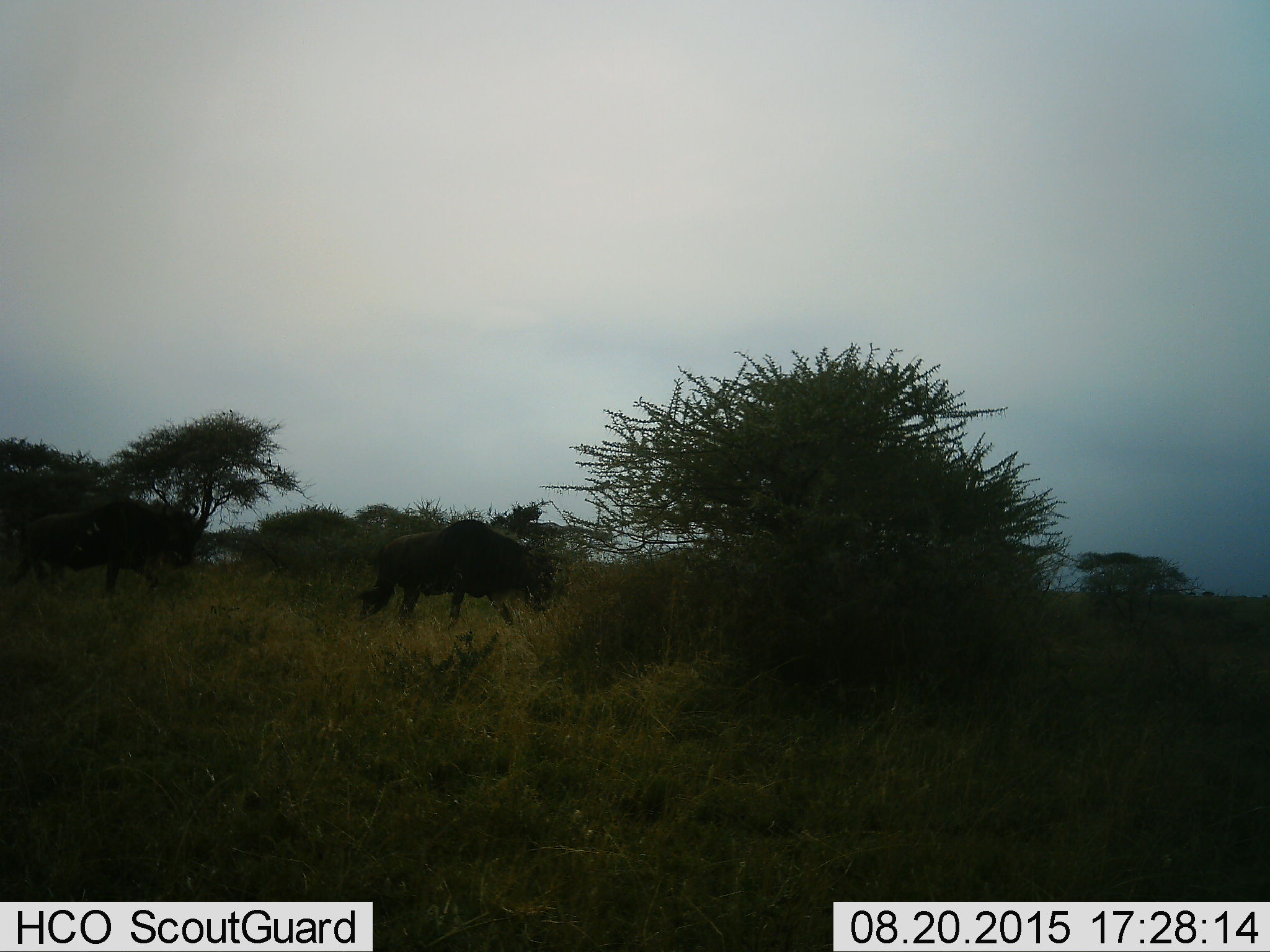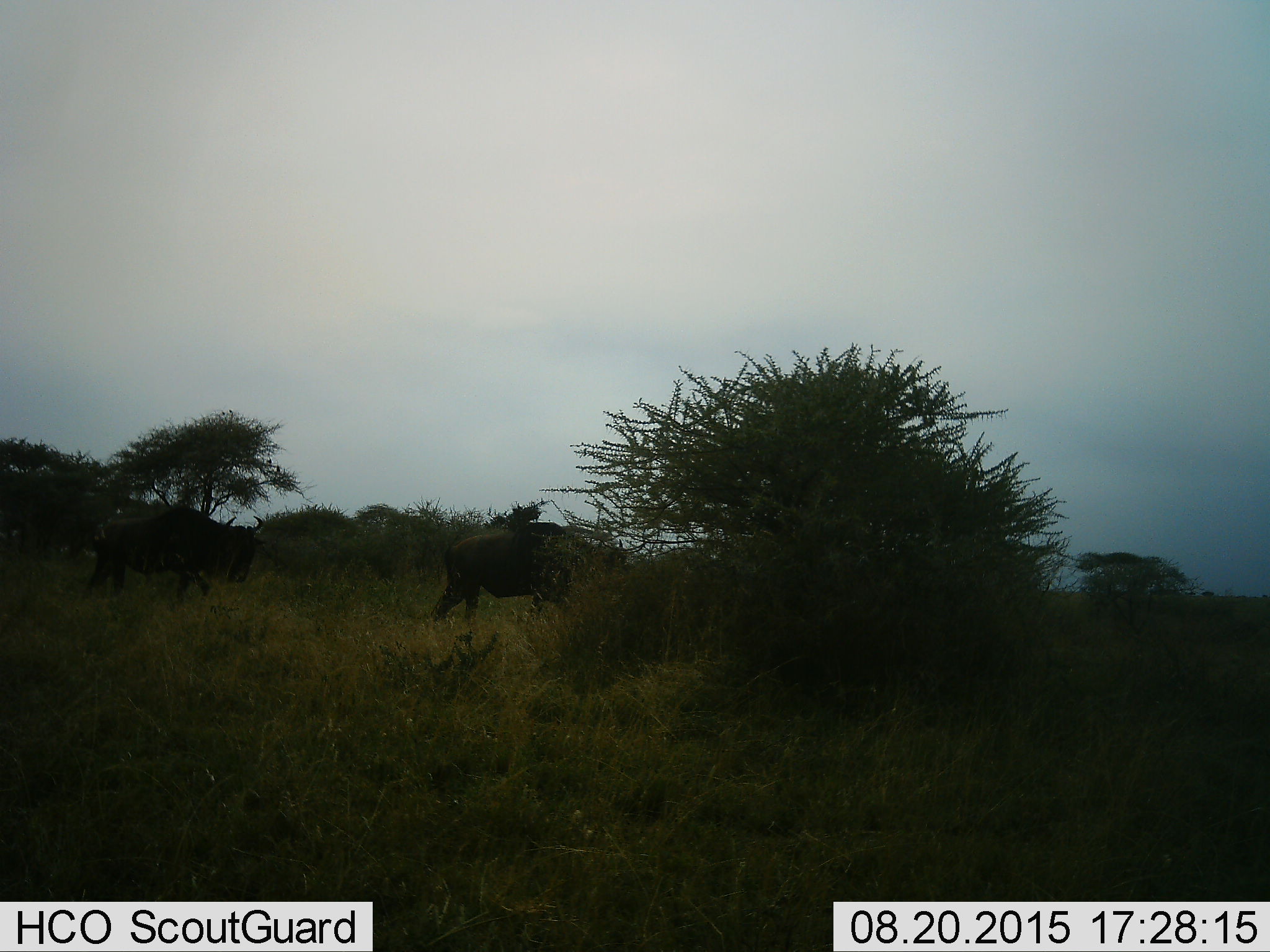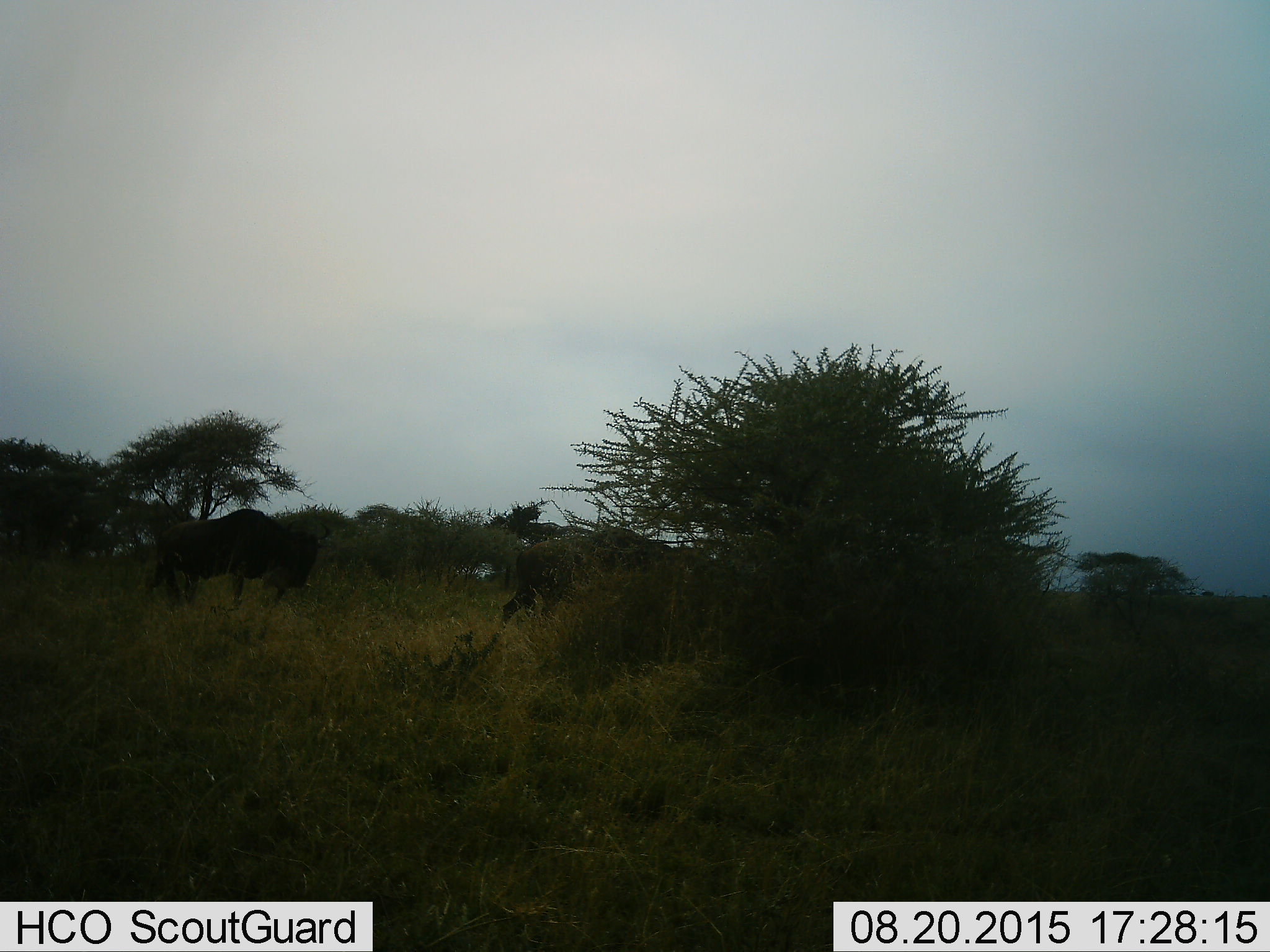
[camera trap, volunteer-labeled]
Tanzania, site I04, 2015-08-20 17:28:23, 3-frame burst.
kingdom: Animalia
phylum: Chordata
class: Mammalia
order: Artiodactyla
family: Bovidae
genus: Connochaetes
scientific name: Connochaetes taurinus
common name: blue wildebeest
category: wildebeest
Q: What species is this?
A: Wildebeest (blue wildebeest) (Connochaetes taurinus).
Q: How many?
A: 2.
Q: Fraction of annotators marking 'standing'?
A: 0%.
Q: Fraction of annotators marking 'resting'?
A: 0%.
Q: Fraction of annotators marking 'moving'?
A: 90%.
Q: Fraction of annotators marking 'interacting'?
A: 0%.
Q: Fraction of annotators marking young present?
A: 0%.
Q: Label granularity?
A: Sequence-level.